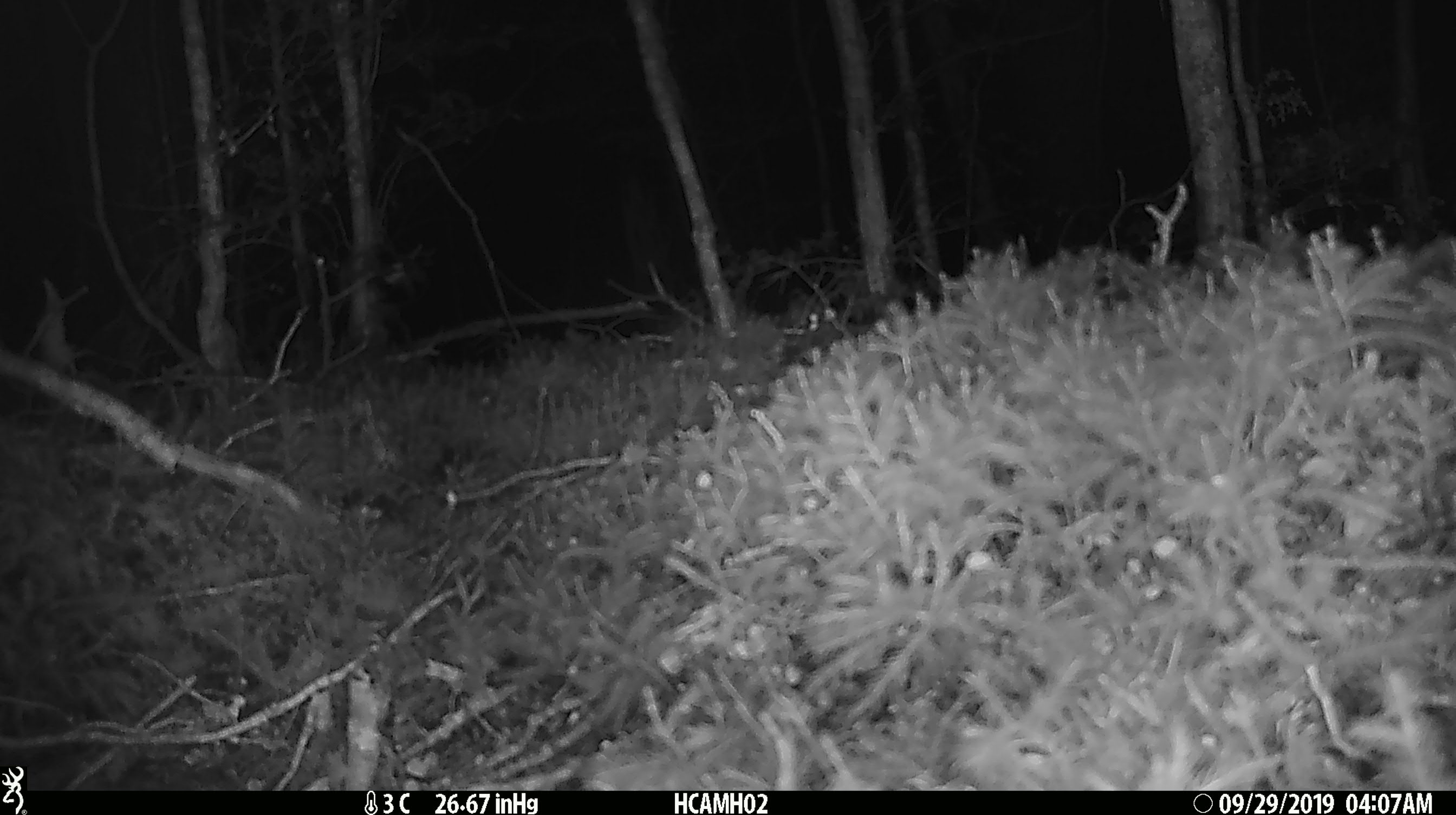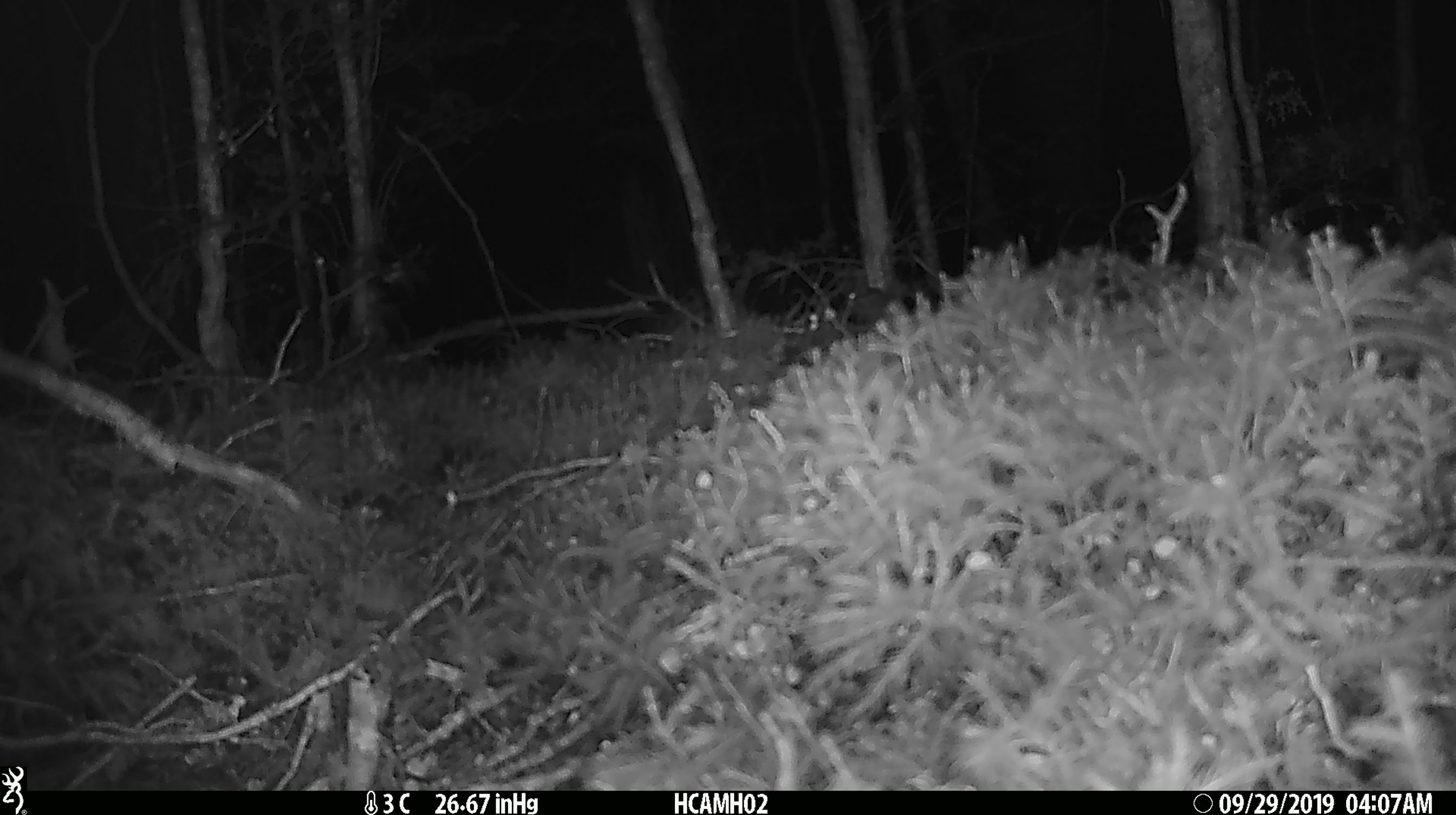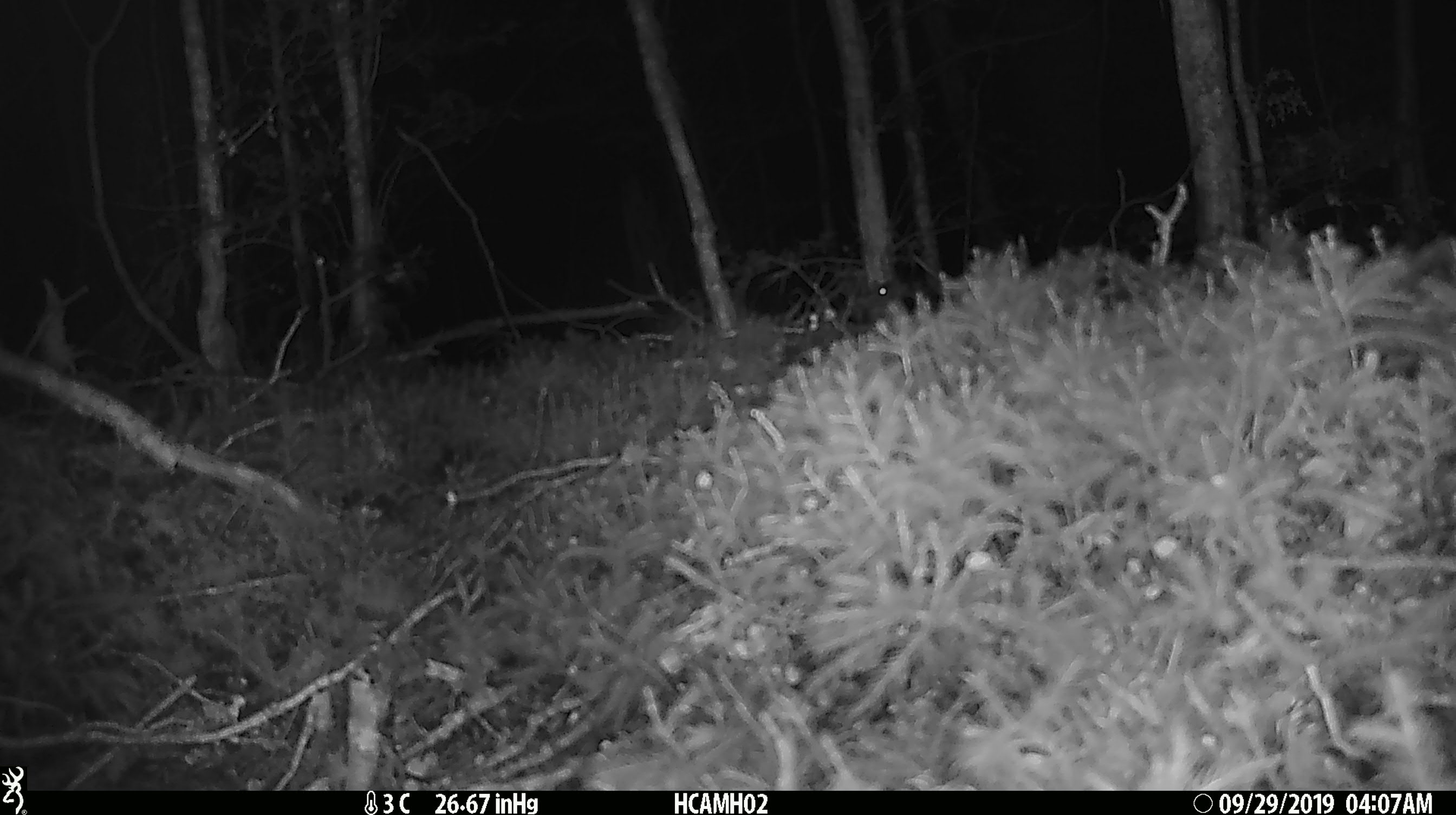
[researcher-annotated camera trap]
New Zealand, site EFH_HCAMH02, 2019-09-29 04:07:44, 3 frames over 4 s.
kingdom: Animalia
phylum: Chordata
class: Mammalia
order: Rodentia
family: Muridae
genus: Mus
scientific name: Mus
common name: mouse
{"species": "mouse (Mus)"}